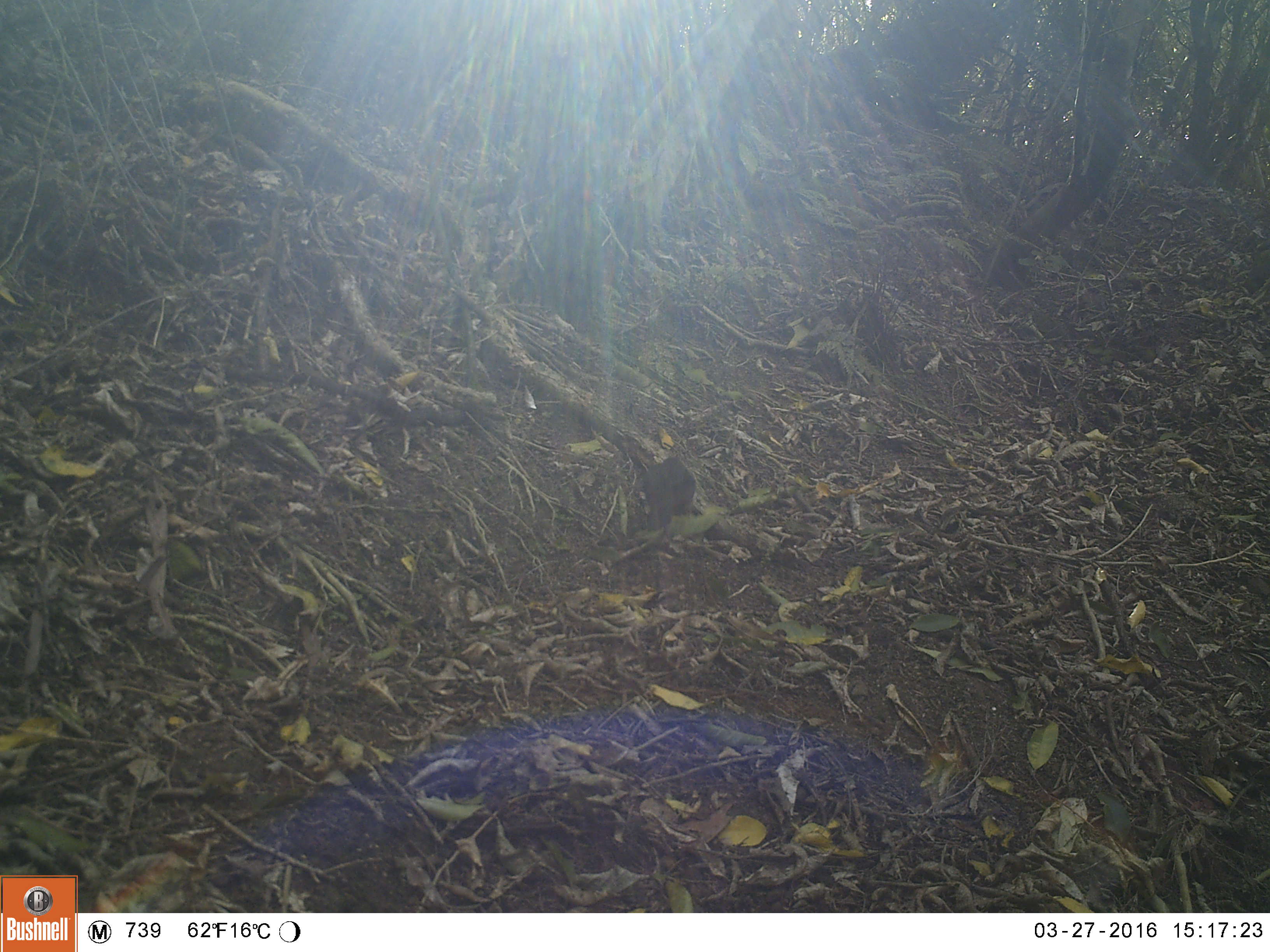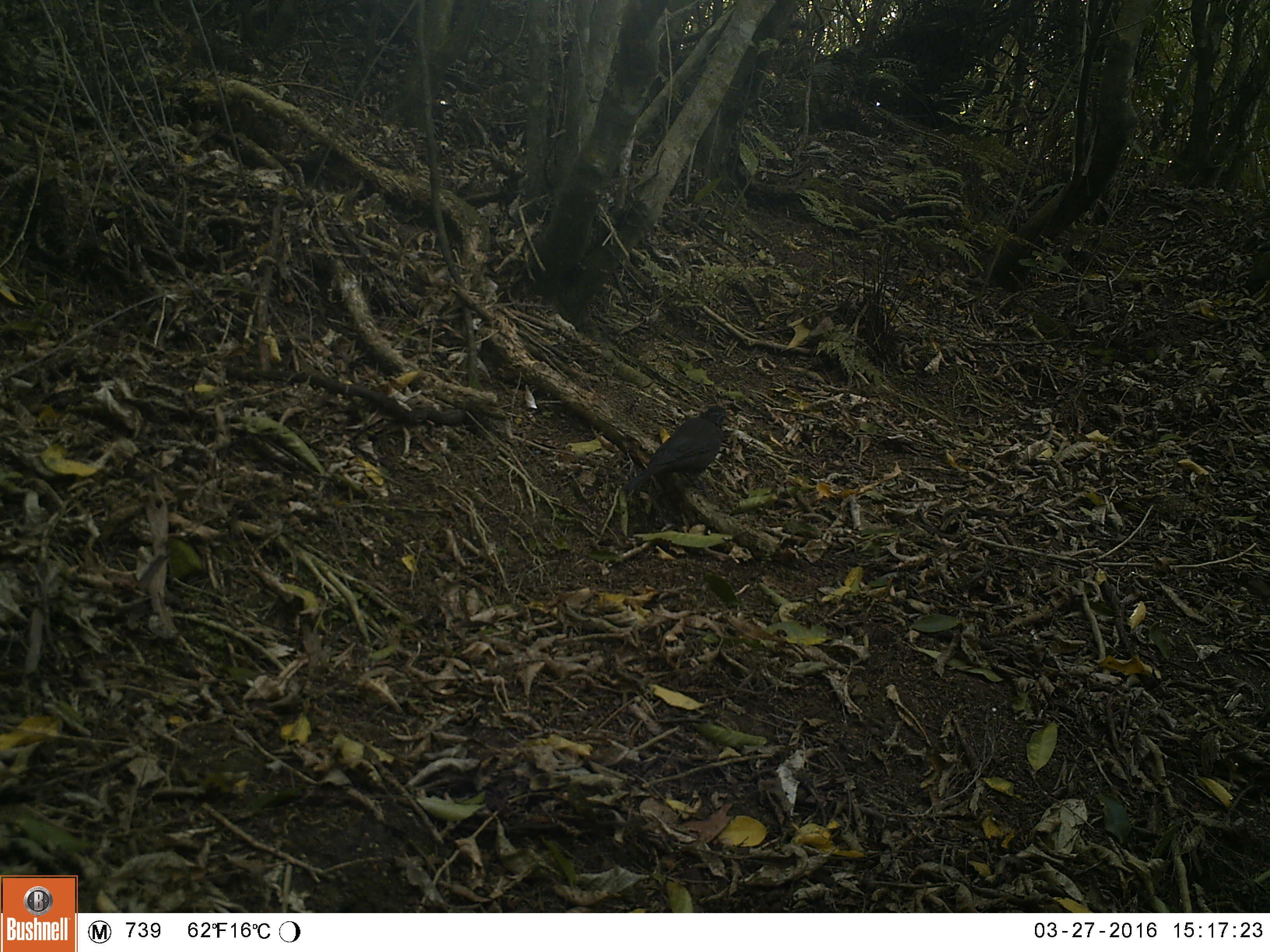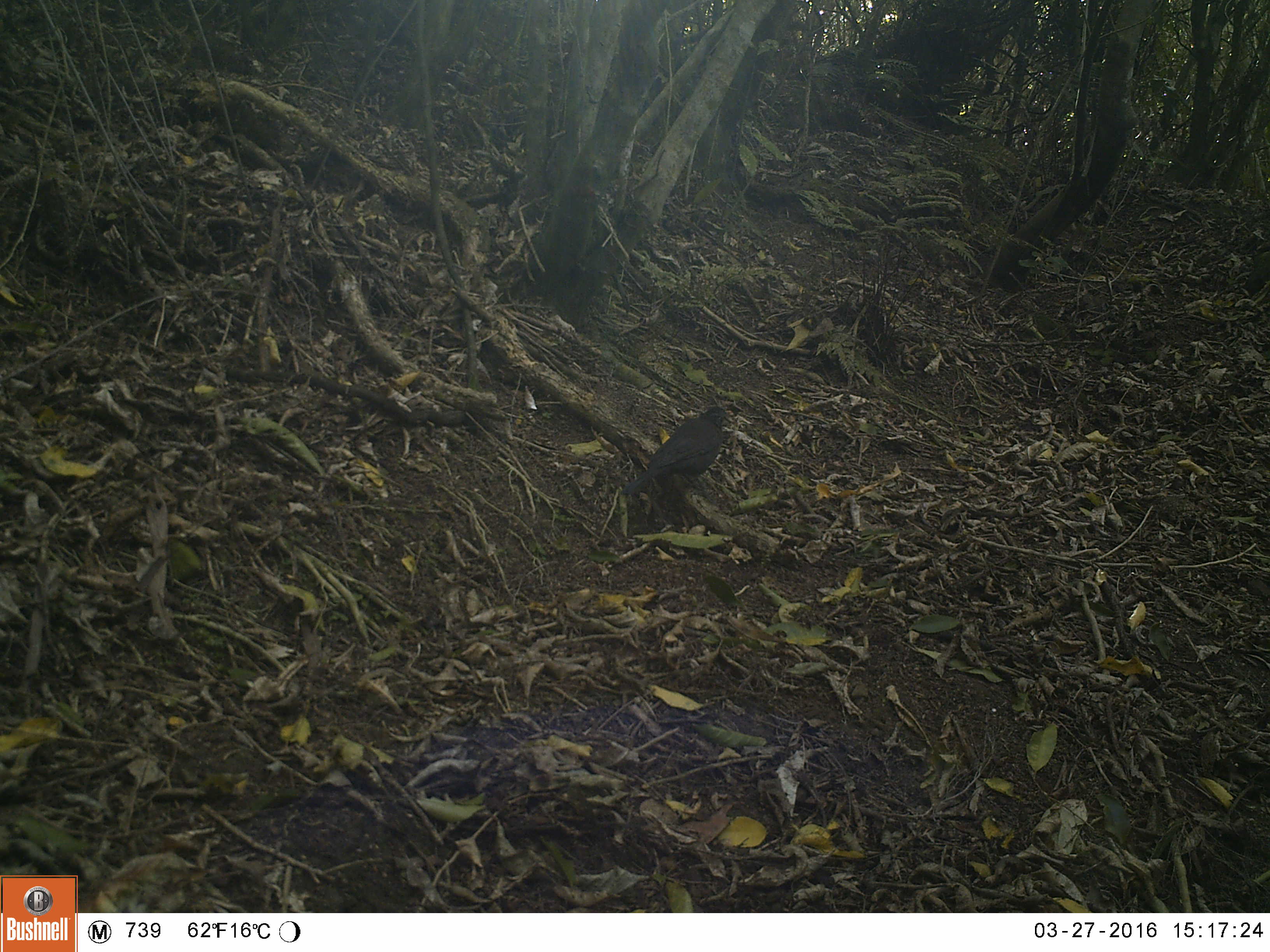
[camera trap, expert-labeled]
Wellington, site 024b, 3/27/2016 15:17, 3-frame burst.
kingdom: Animalia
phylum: Chordata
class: Aves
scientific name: Aves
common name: bird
Bird (Aves).